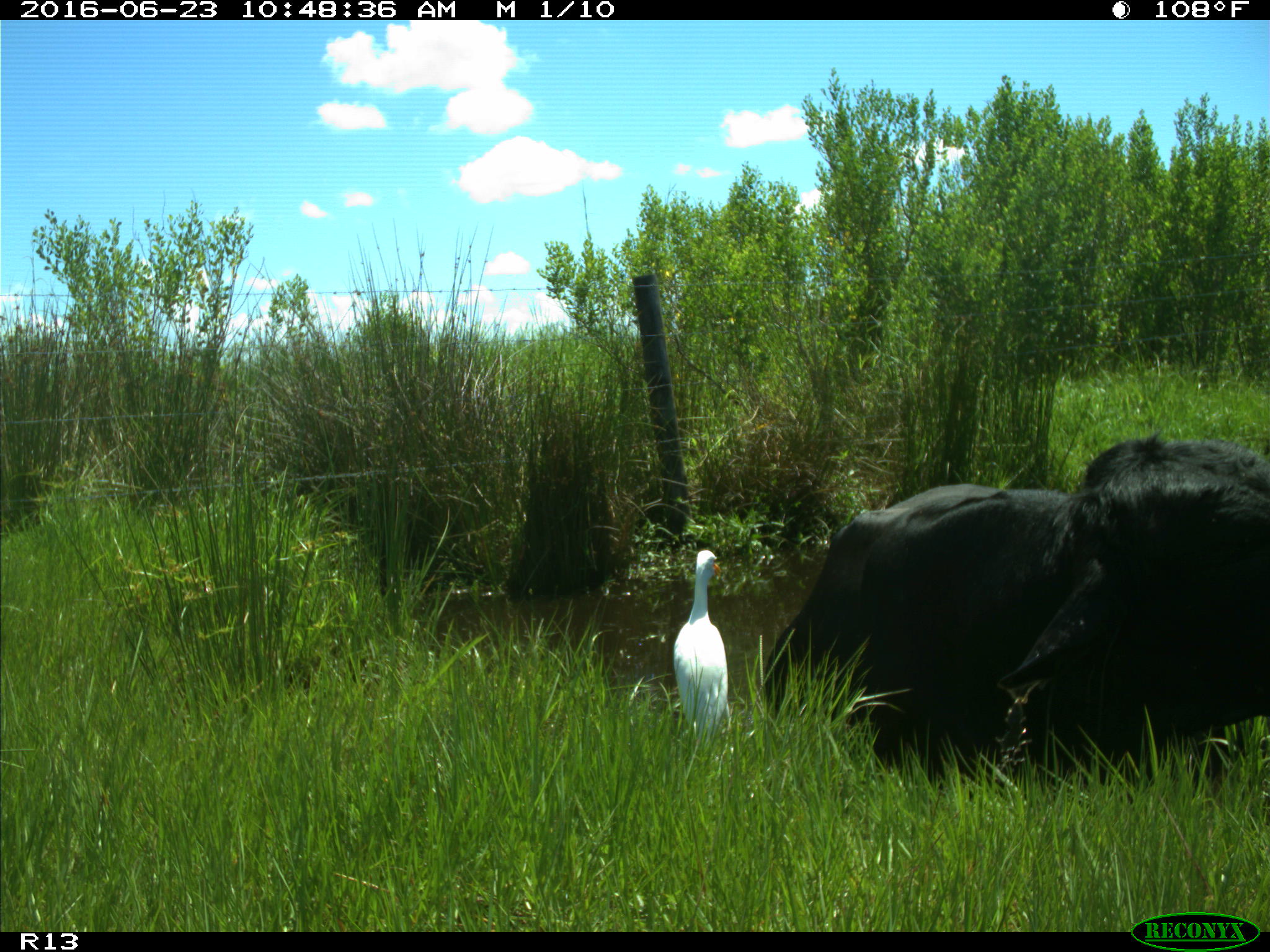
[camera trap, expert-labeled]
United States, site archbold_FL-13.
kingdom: Animalia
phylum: Chordata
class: Mammalia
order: Artiodactyla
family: Bovidae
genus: Bos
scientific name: Bos taurus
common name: domestic cow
Bos taurus (domestic cow).